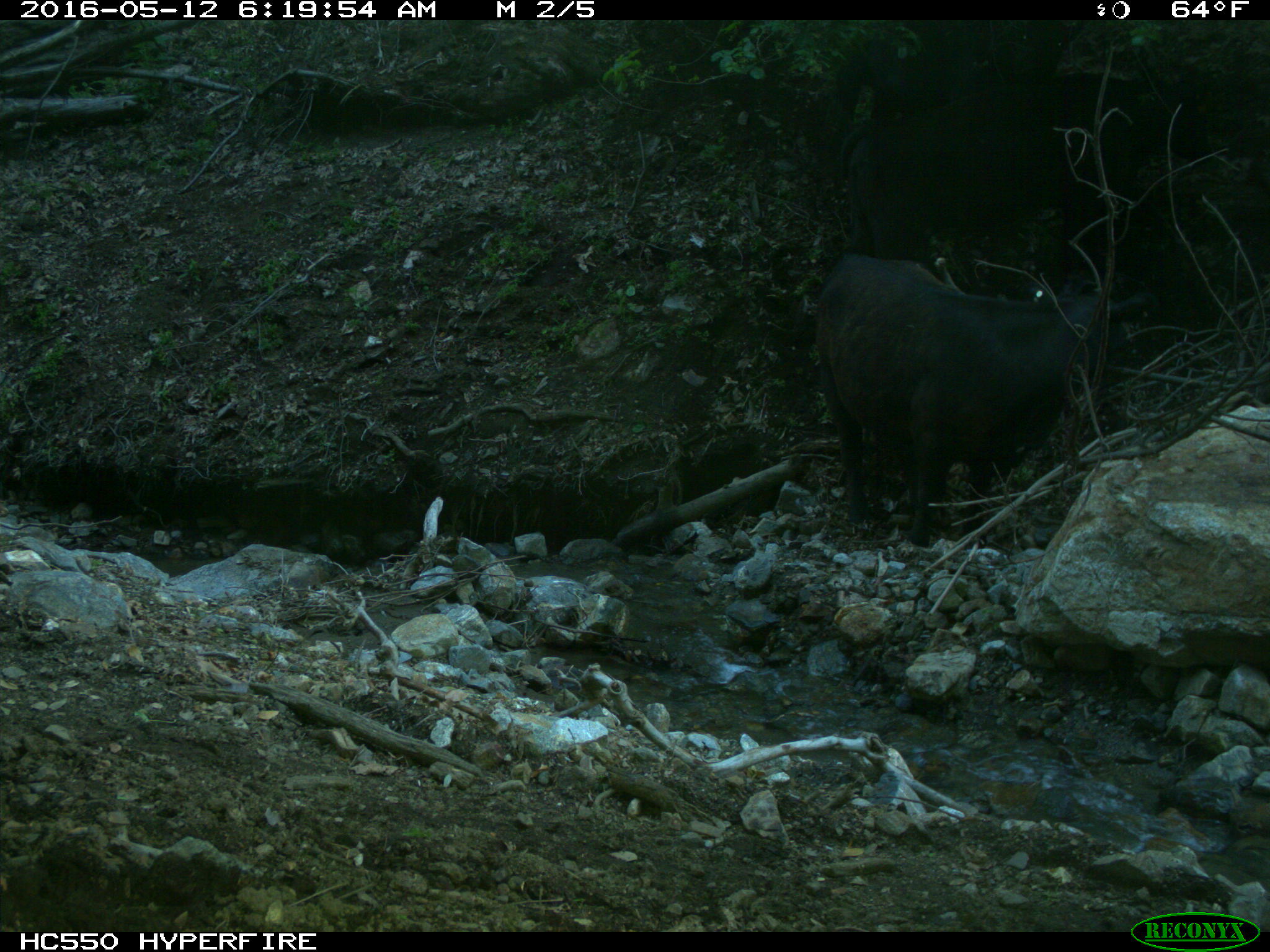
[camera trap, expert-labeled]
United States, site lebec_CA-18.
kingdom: Animalia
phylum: Chordata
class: Mammalia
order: Artiodactyla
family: Bovidae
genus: Bos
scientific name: Bos taurus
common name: domestic cow